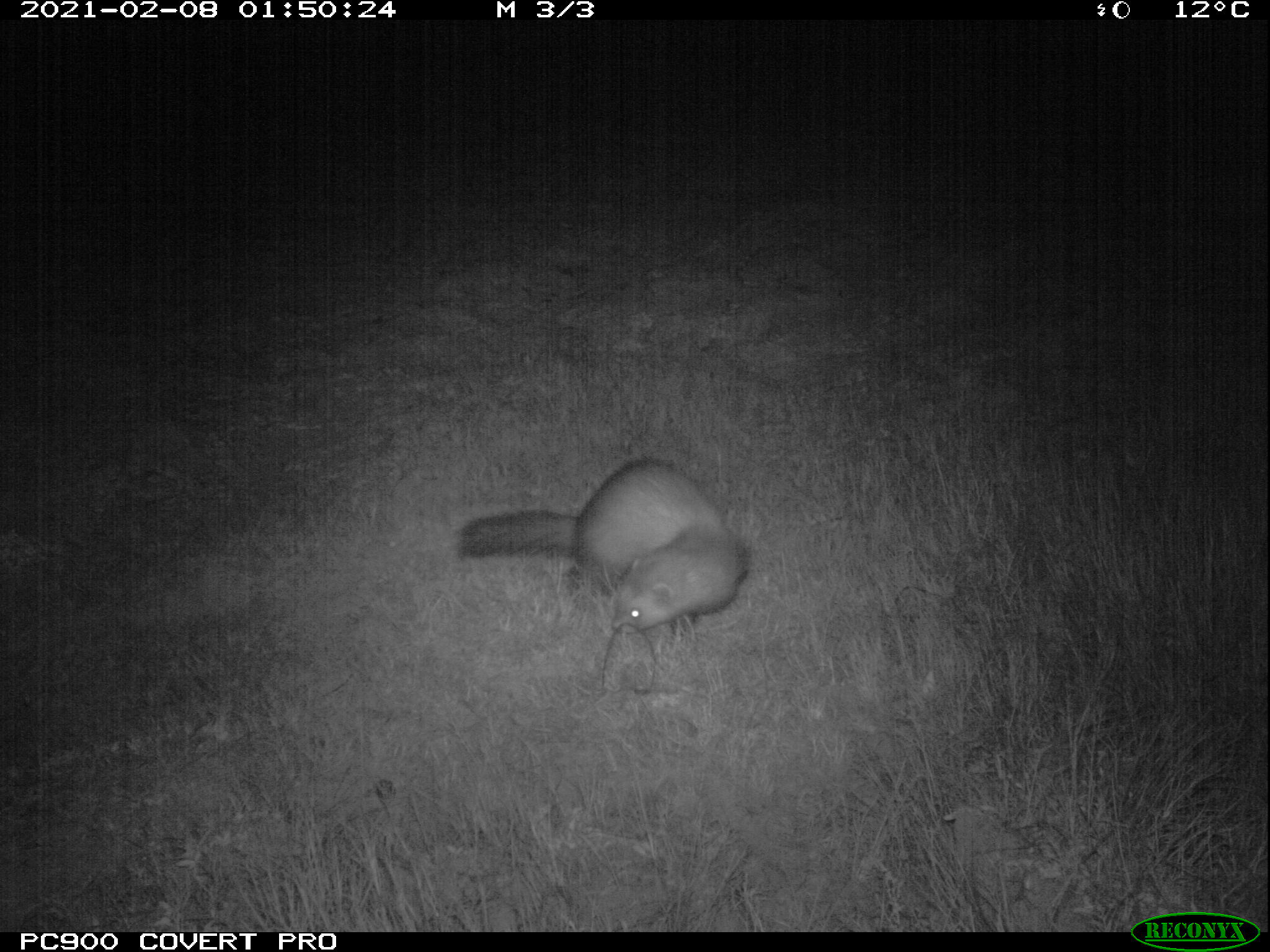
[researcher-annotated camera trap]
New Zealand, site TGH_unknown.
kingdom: Animalia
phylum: Chordata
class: Mammalia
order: Carnivora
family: Mustelidae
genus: Mustela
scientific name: Mustela furo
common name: ferret